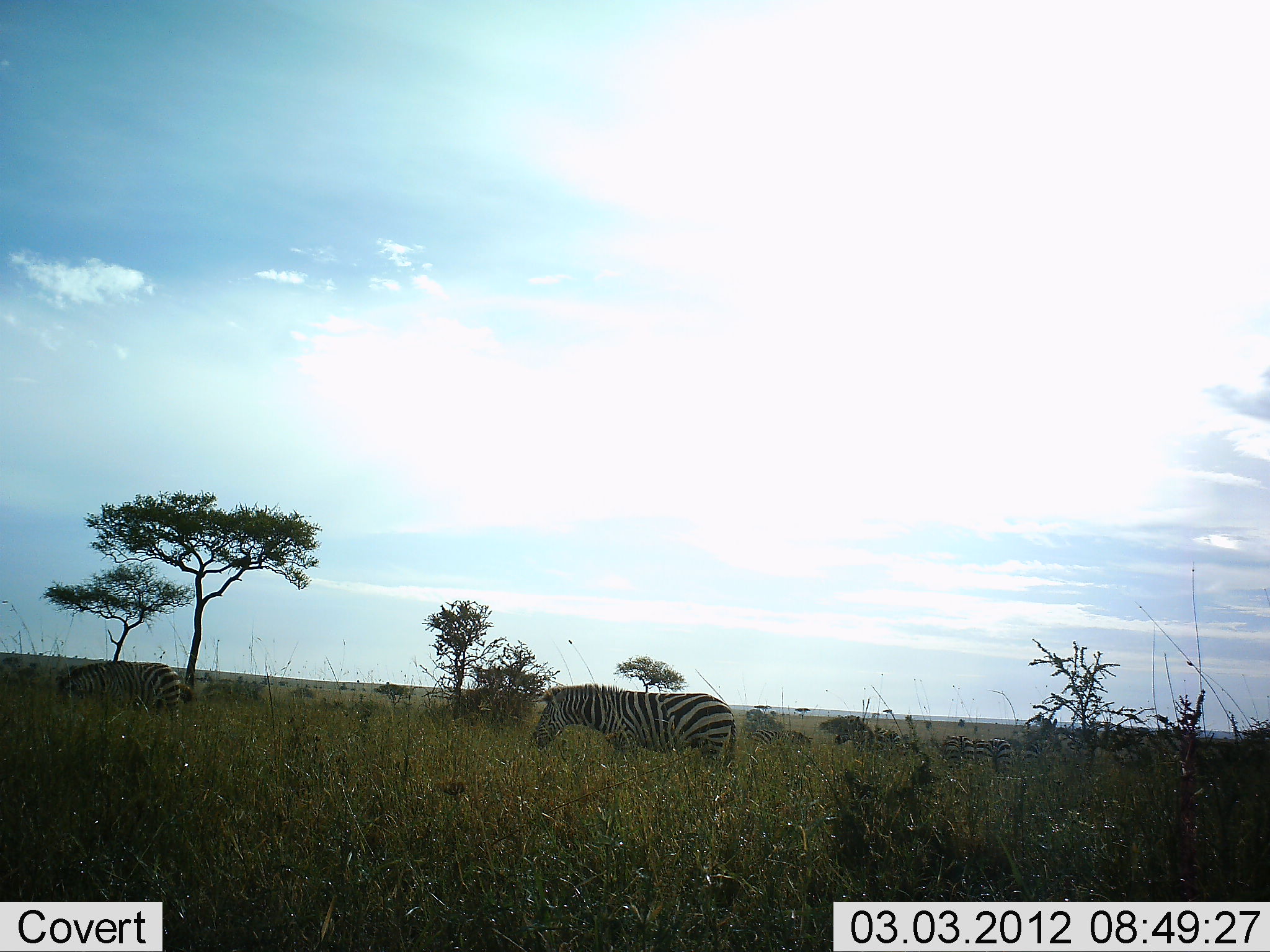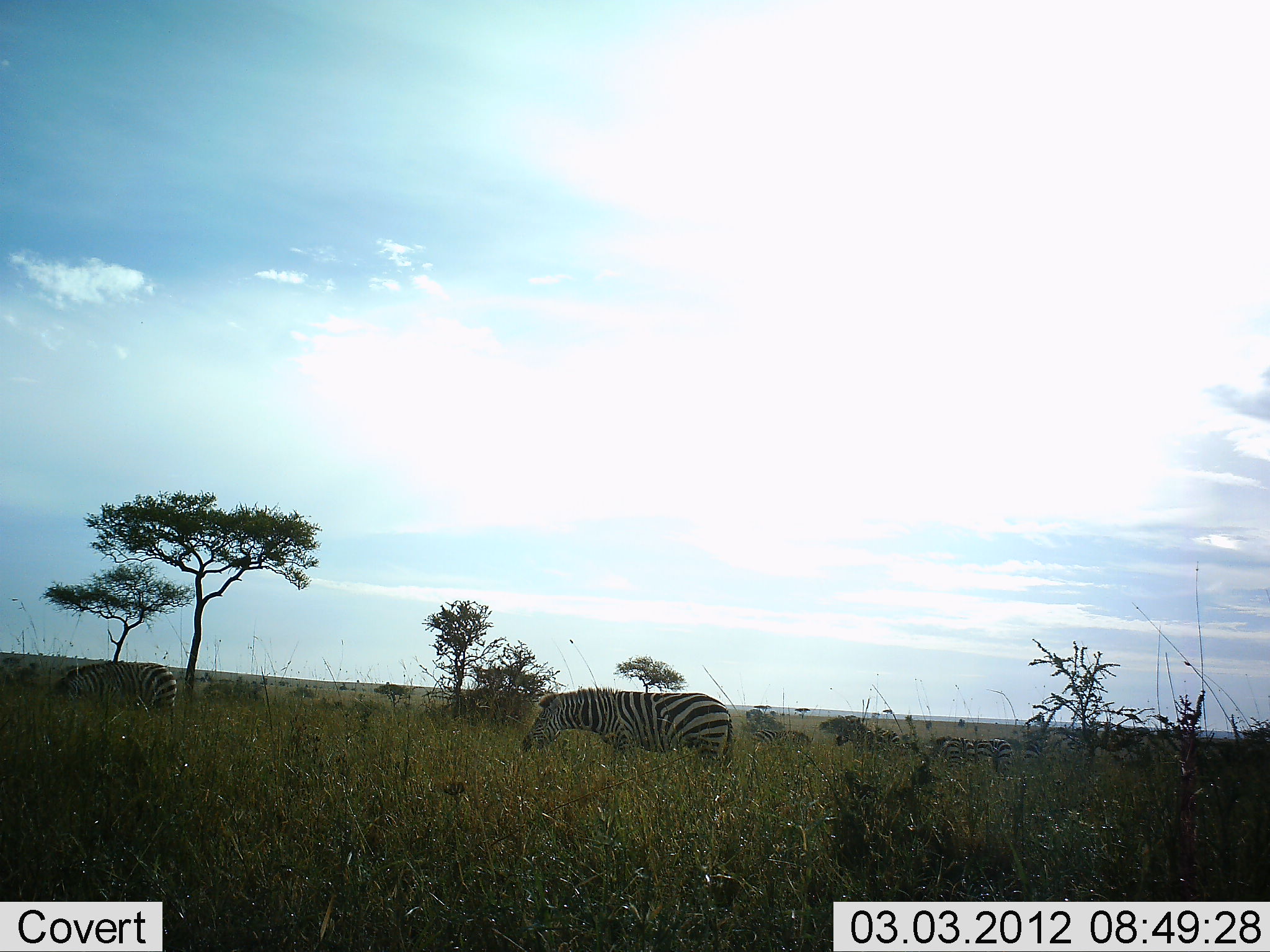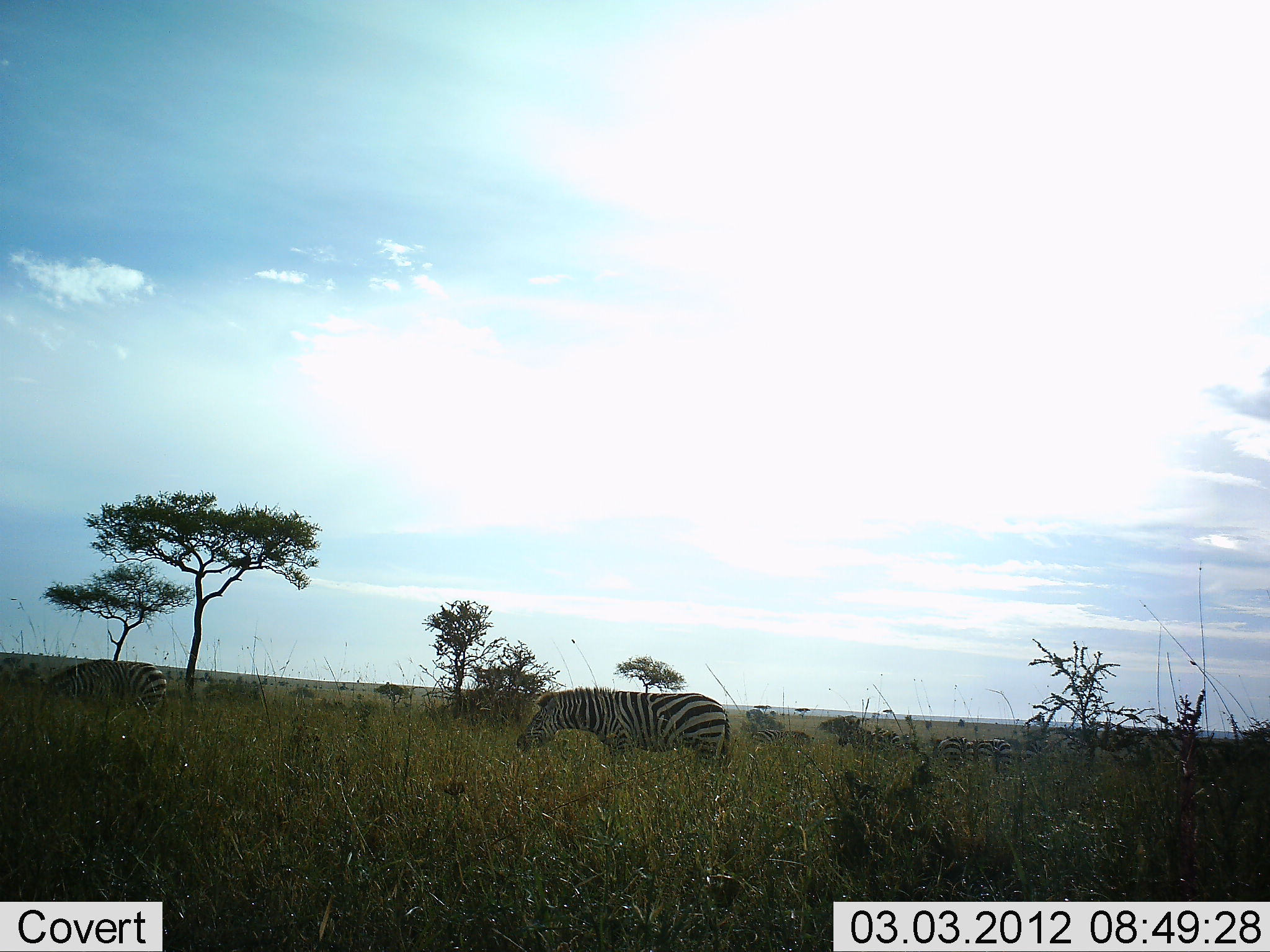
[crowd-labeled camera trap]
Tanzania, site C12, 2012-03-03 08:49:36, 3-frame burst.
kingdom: Animalia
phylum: Chordata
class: Mammalia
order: Perissodactyla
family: Equidae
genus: Equus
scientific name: Equus quagga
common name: plains zebra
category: zebra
Zebra (plains zebra) (Equus quagga), count 5. Behavior (volunteer vote fractions): standing 68%, resting 4%, moving 18%, interacting 0%. Young present (vote fraction): 0%. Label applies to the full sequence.